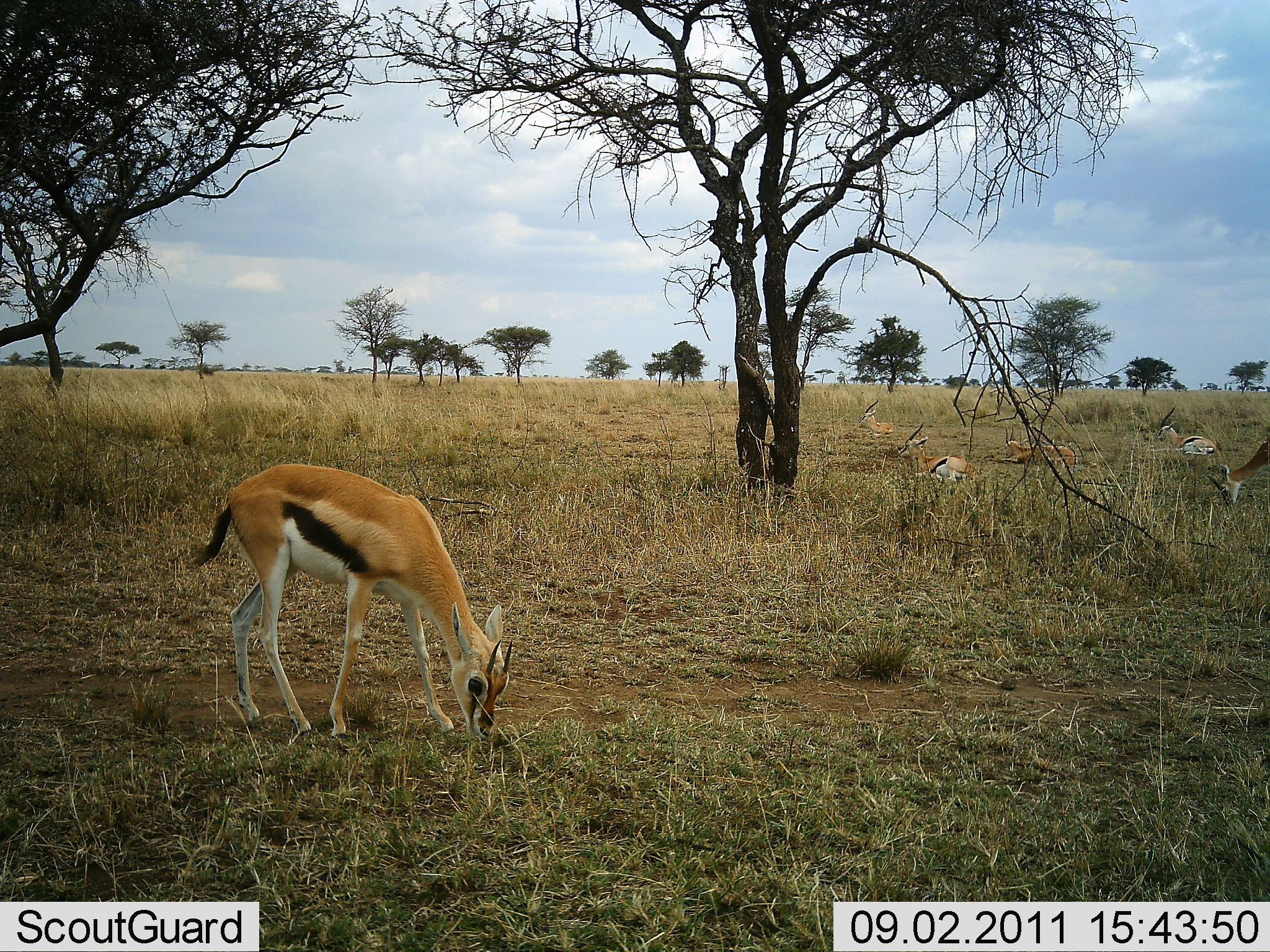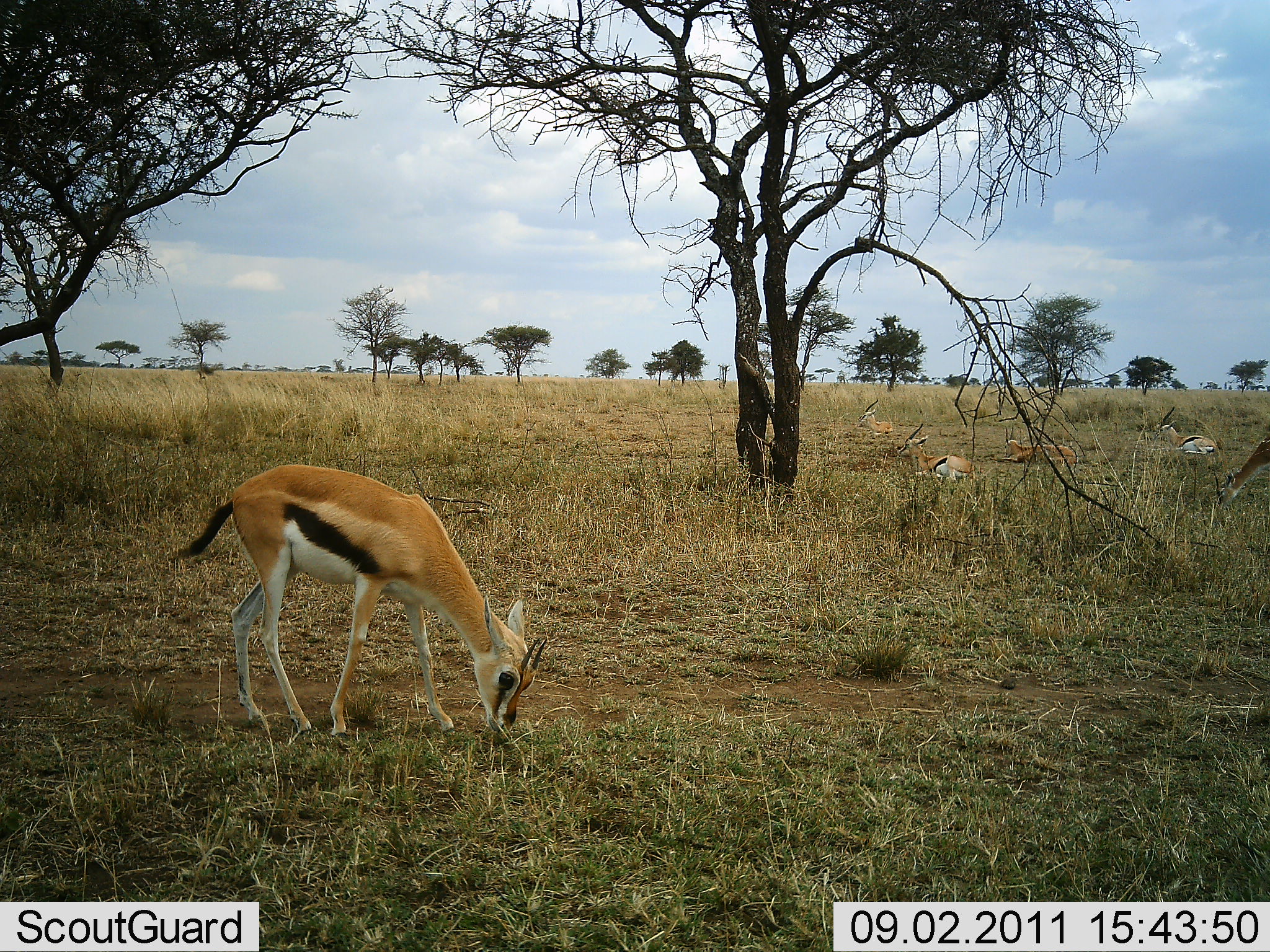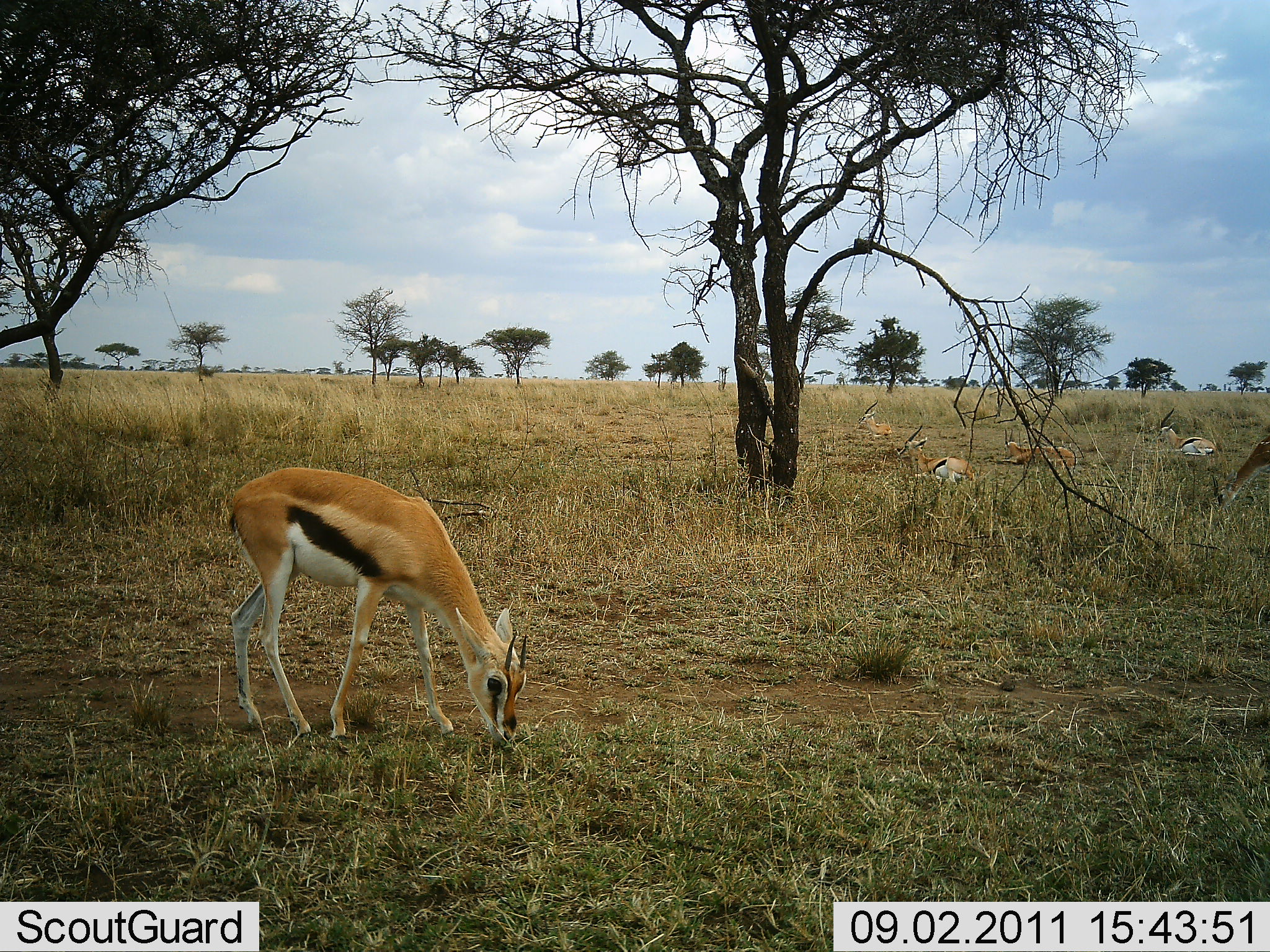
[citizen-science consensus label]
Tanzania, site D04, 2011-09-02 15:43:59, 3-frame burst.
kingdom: Animalia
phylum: Chordata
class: Mammalia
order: Artiodactyla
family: Bovidae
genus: Eudorcas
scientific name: Eudorcas thomsonii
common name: thomson's gazelle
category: gazellethomsons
Gazellethomsons (thomson's gazelle) (Eudorcas thomsonii), count 6. Behavior (volunteer vote fractions): standing 18%, resting 82%, moving 0%, interacting 0%. Young present (vote fraction): 6%. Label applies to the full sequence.